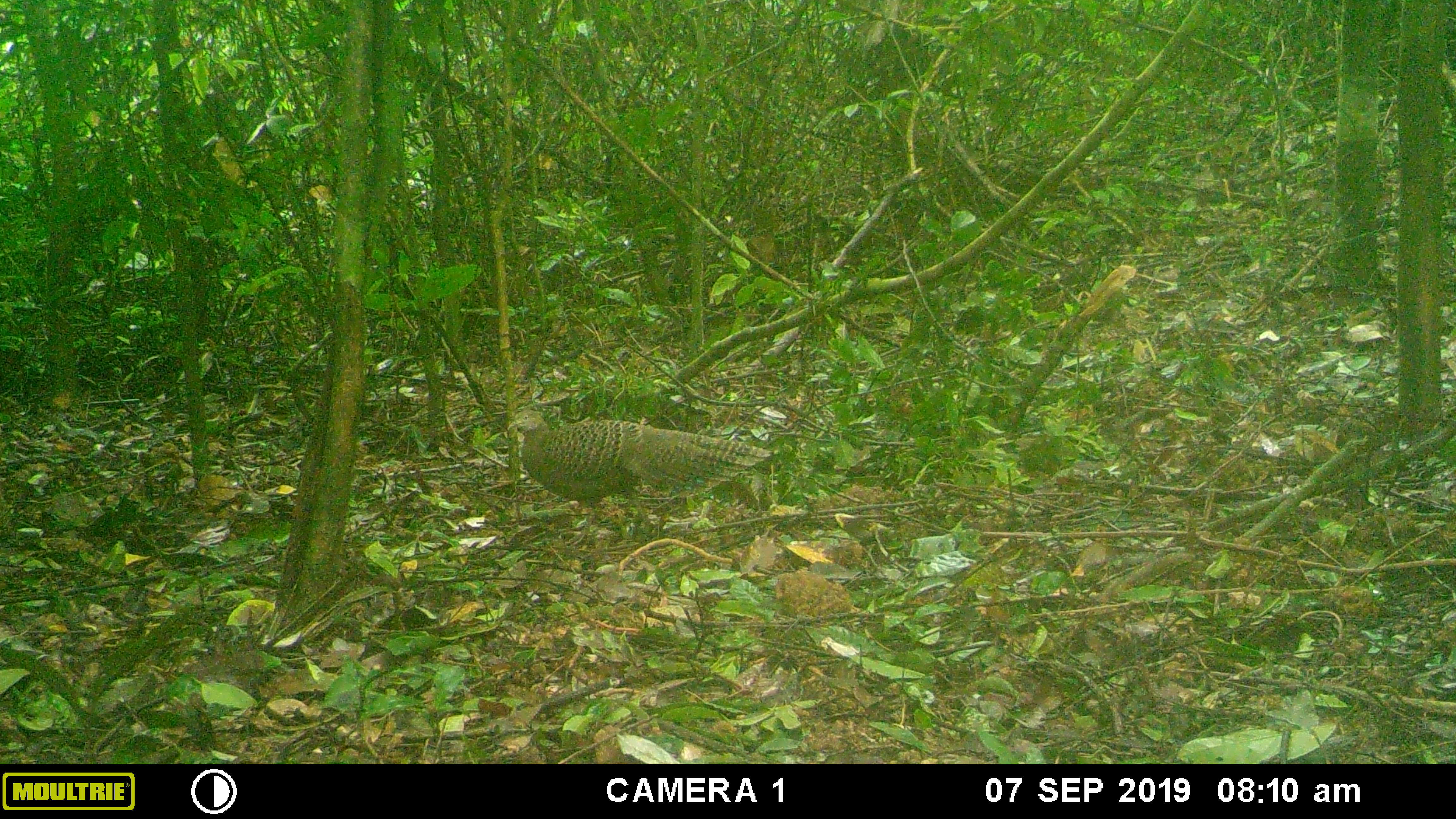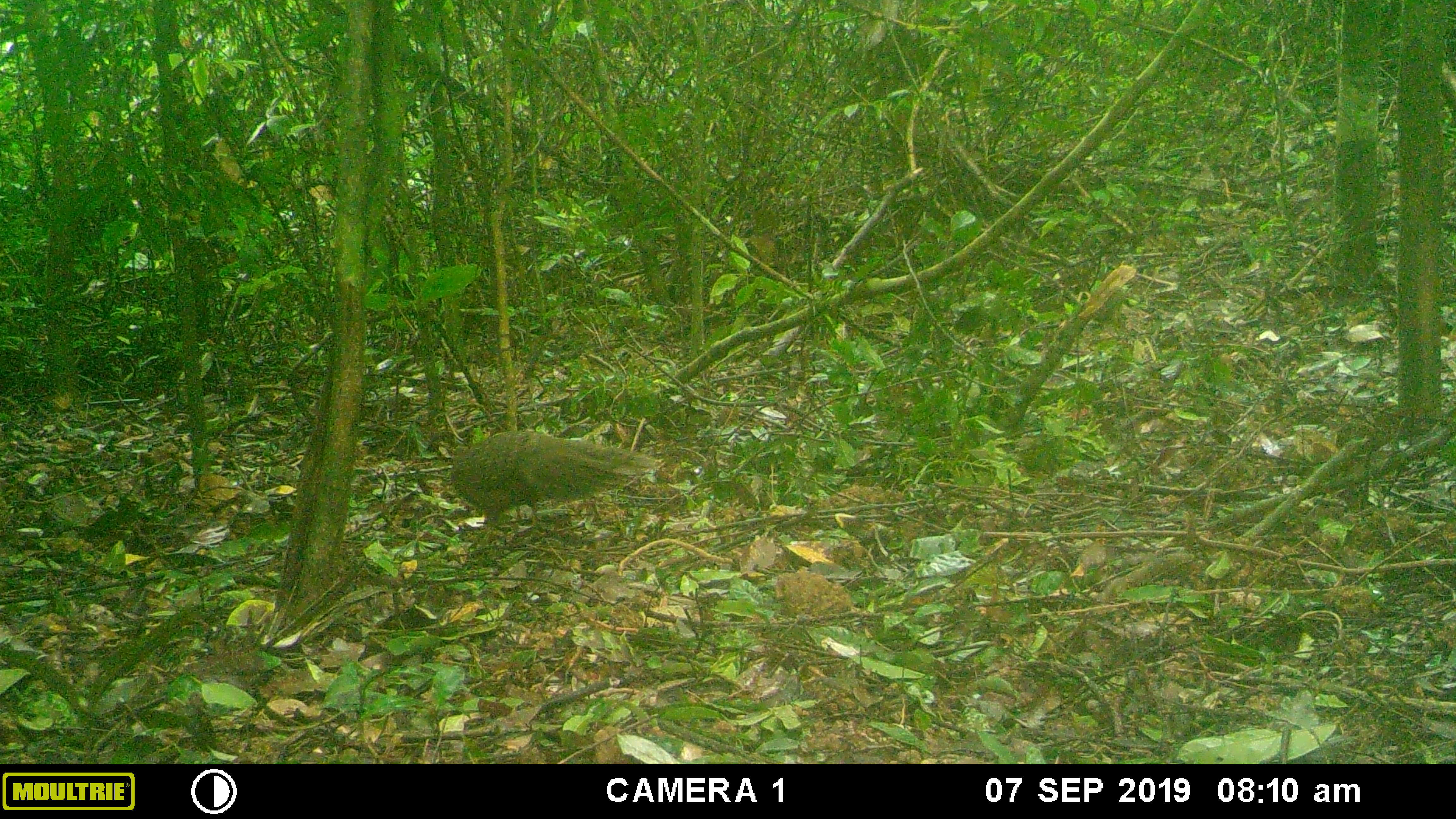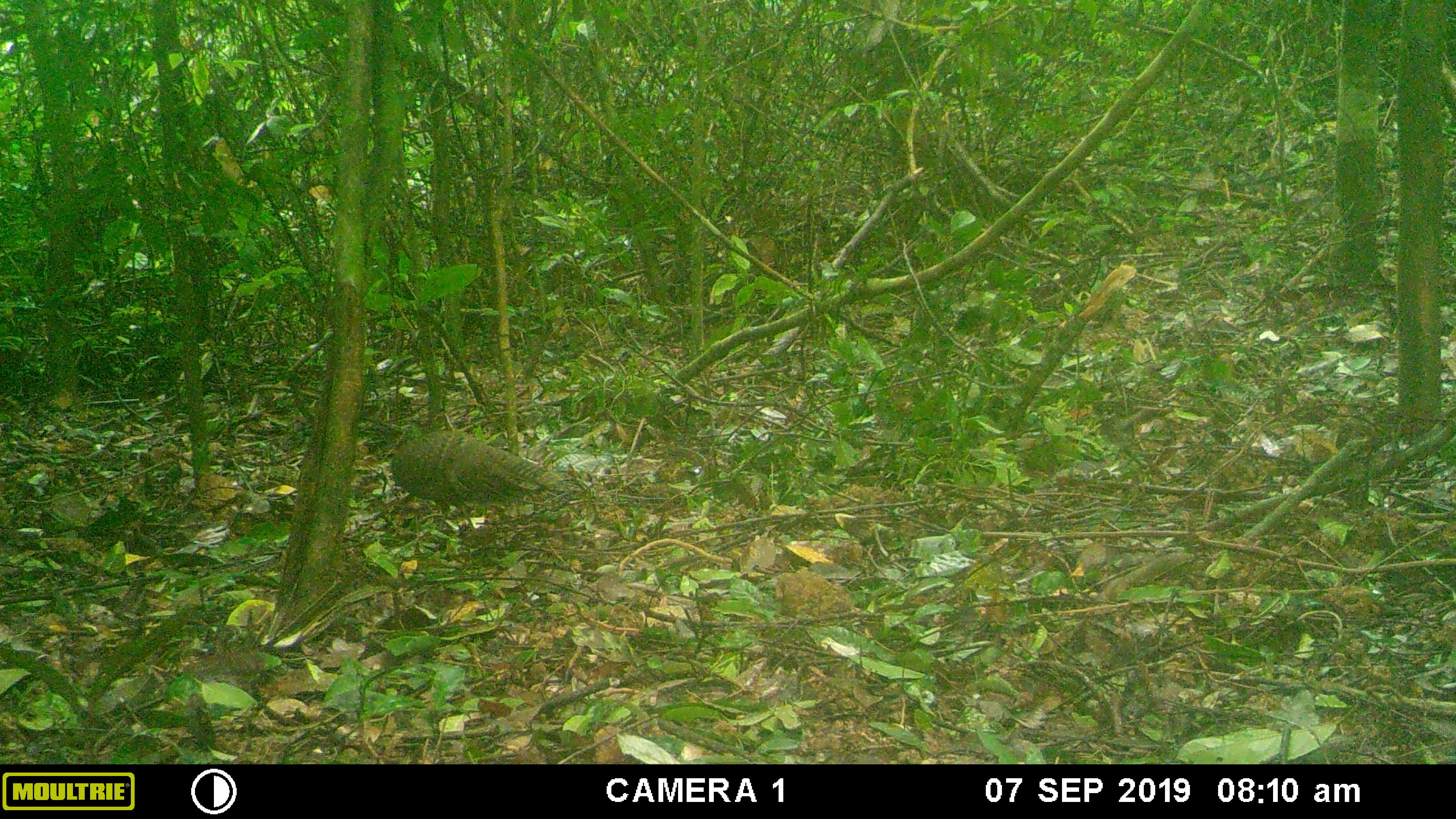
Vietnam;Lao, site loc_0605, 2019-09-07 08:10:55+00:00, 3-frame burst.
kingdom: Animalia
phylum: Chordata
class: Aves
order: Galliformes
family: Phasianidae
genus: Polyplectron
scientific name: Polyplectron bicalcaratum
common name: gray peacock-pheasant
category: grey peacock pheasant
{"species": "grey peacock pheasant (gray peacock-pheasant) (Polyplectron bicalcaratum)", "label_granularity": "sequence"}